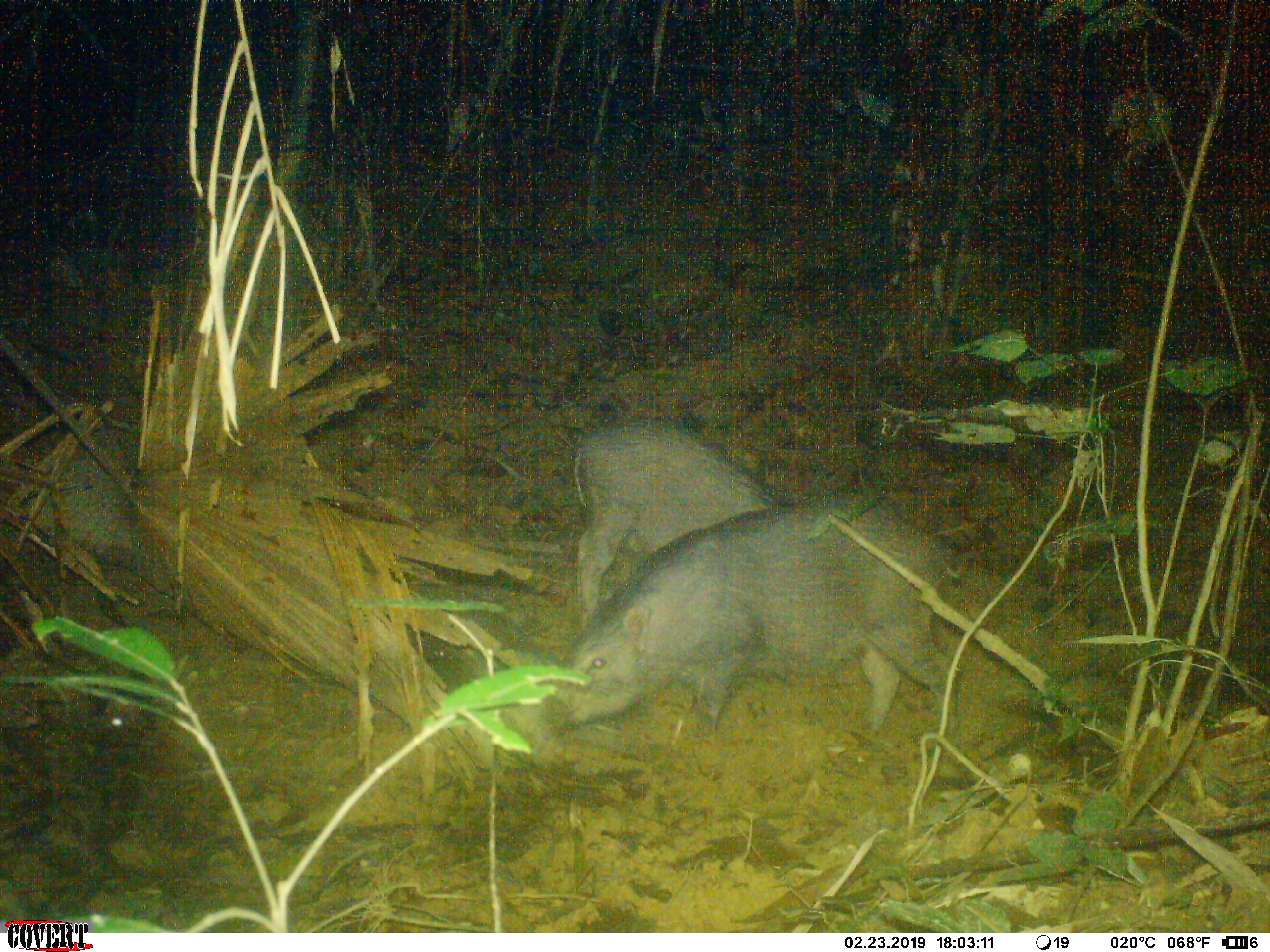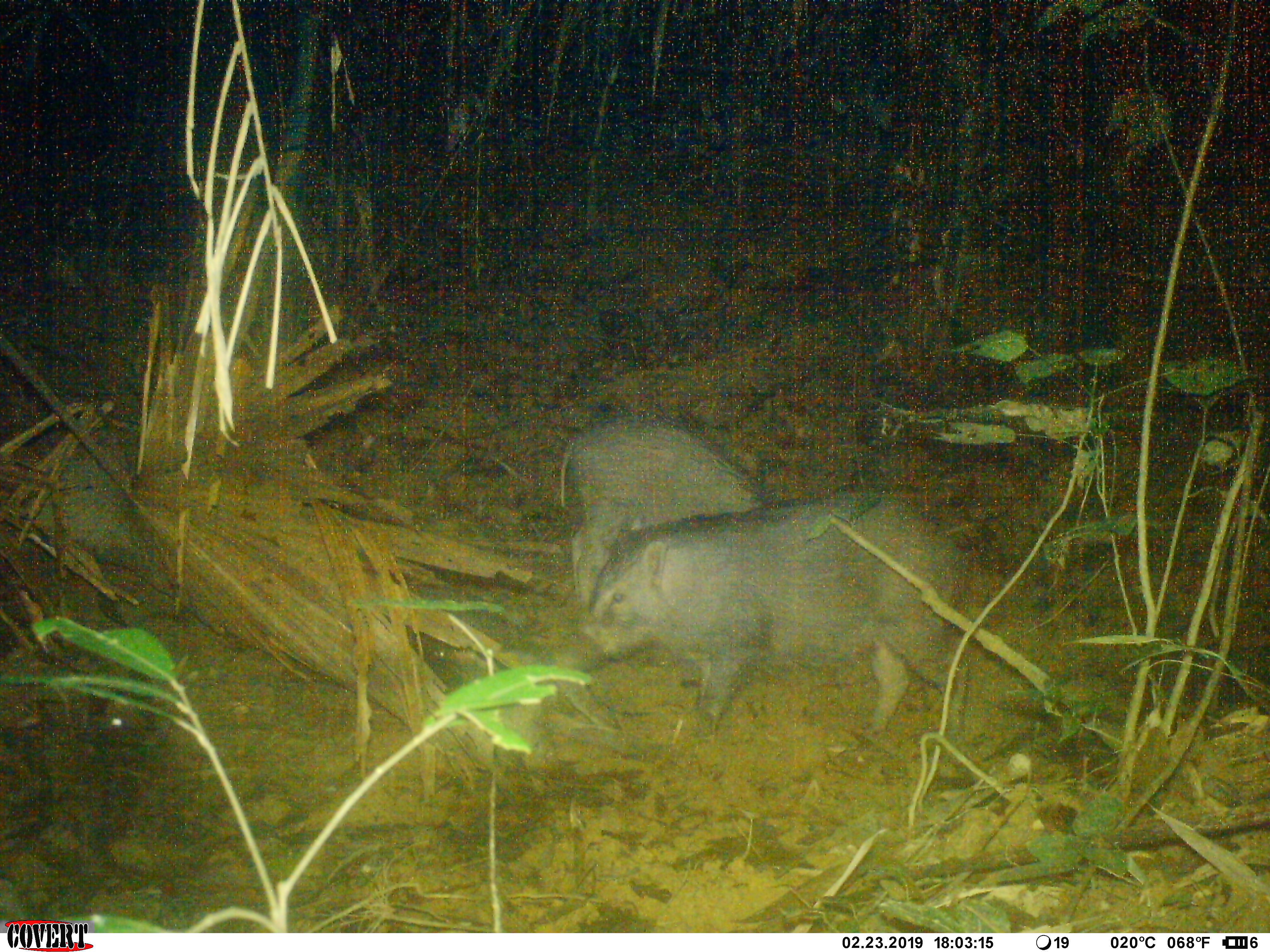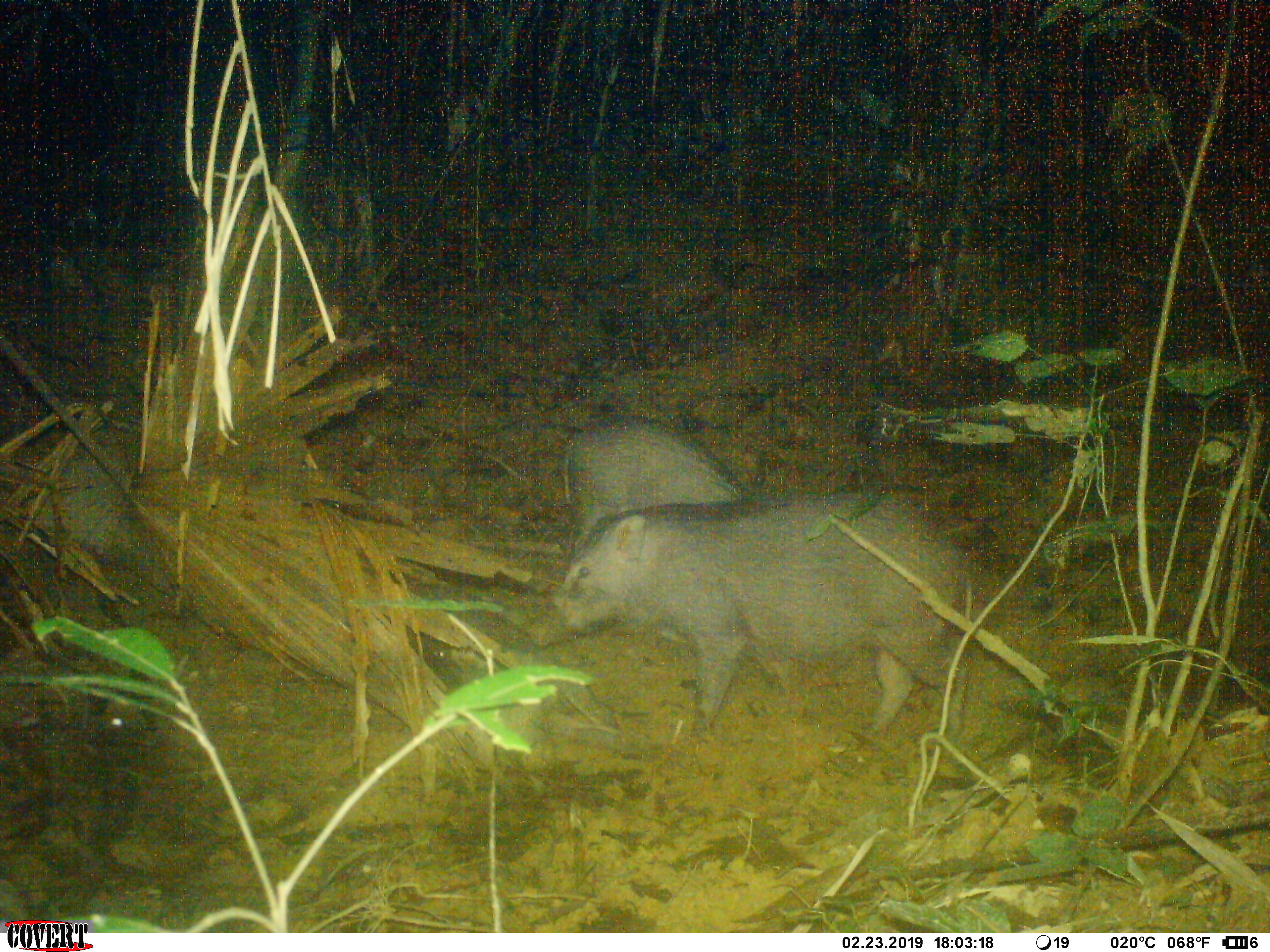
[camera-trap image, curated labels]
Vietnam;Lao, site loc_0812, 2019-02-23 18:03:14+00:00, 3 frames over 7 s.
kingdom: Animalia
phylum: Chordata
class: Mammalia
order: Artiodactyla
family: Suidae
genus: Sus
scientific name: Sus scrofa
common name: eurasian wild pig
Eurasian wild pig (Sus scrofa). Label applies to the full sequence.